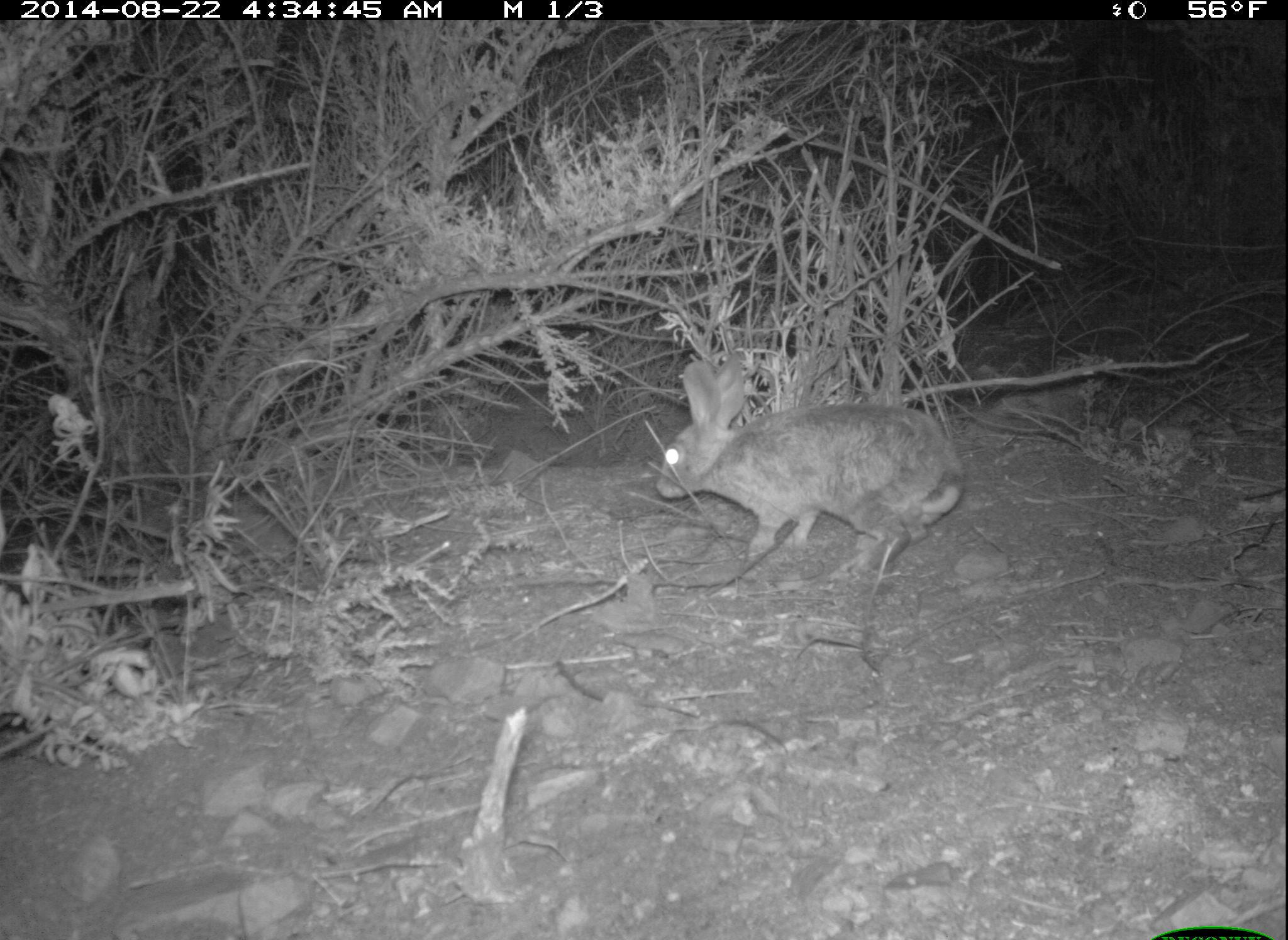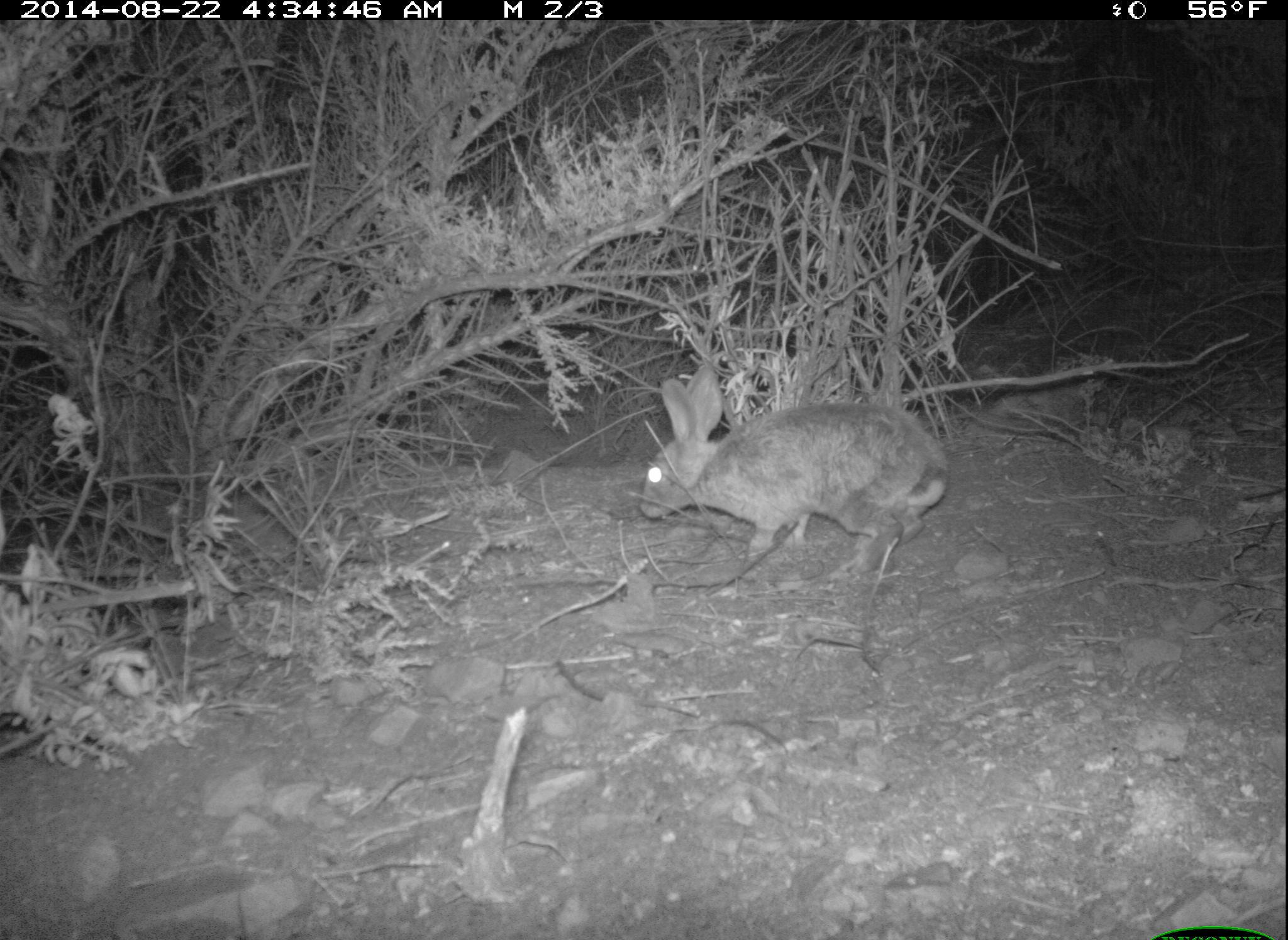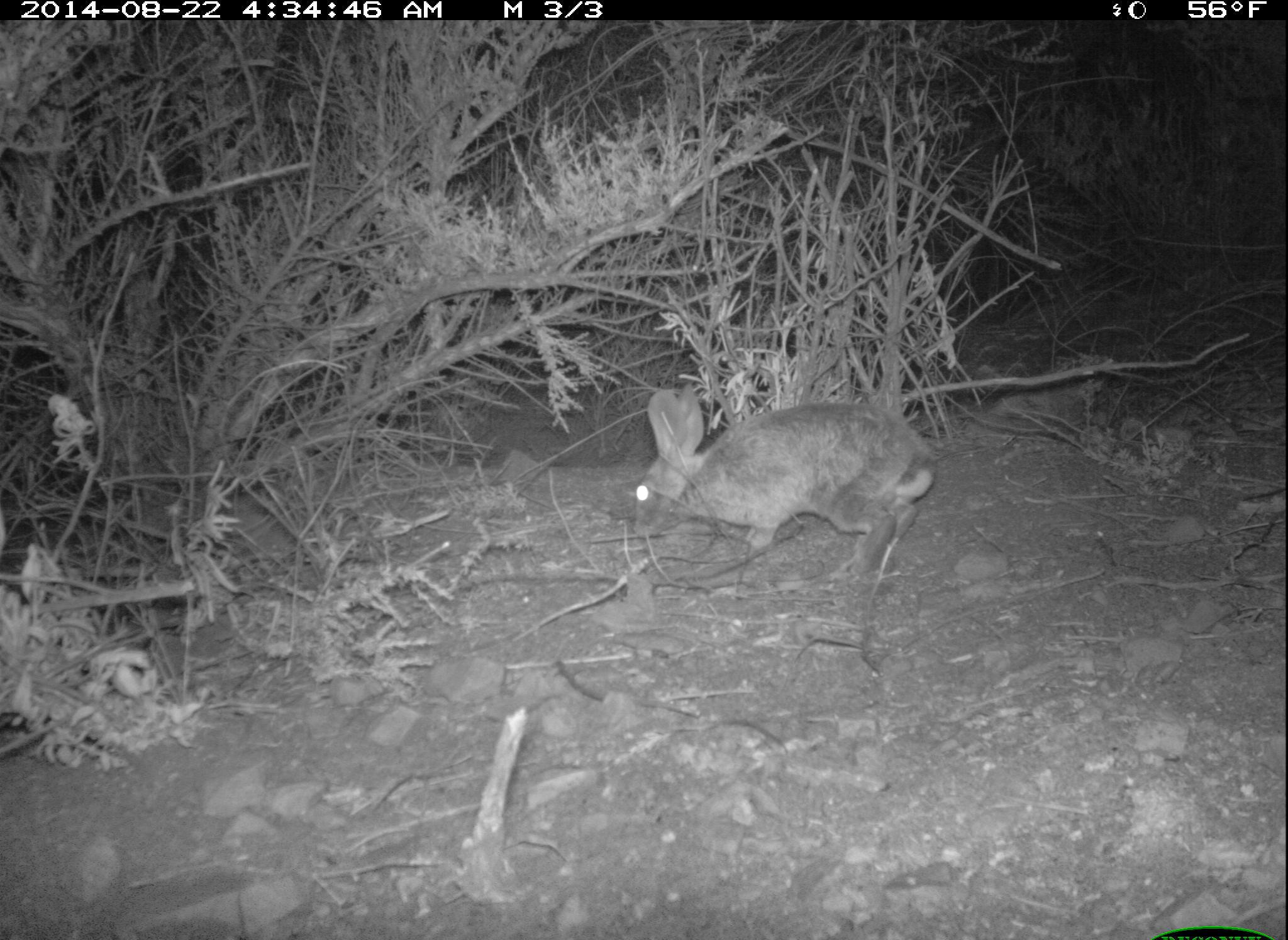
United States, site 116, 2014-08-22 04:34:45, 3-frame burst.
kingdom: Animalia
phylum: Chordata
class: Mammalia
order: Lagomorpha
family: Leporidae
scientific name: Leporidae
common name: rabbits and hares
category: rabbit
Rabbit (rabbits and hares) (Leporidae).